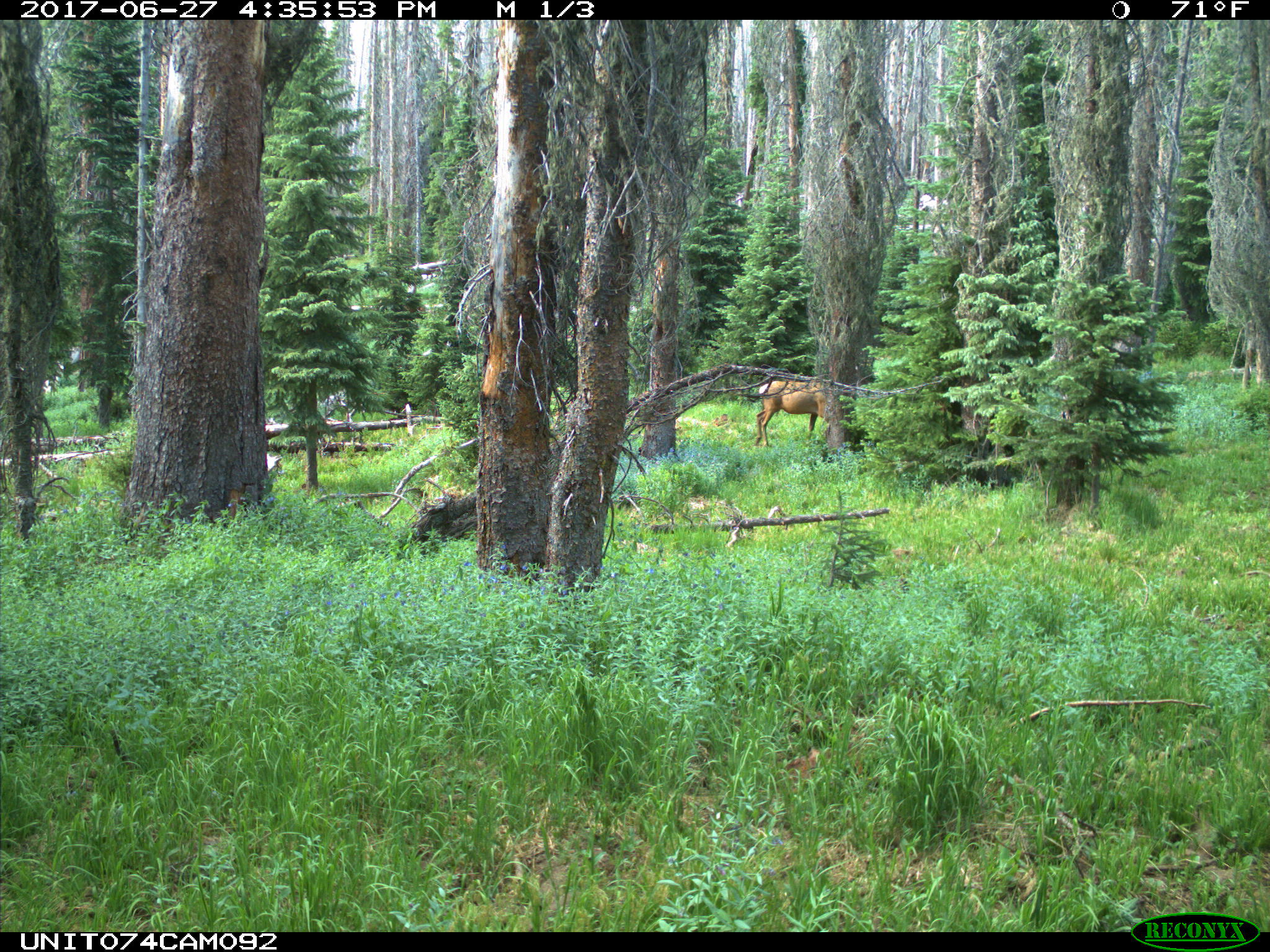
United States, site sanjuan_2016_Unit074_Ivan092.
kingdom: Animalia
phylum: Chordata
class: Mammalia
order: Artiodactyla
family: Cervidae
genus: Cervus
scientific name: Cervus elaphus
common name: red deer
Cervus elaphus (red deer).